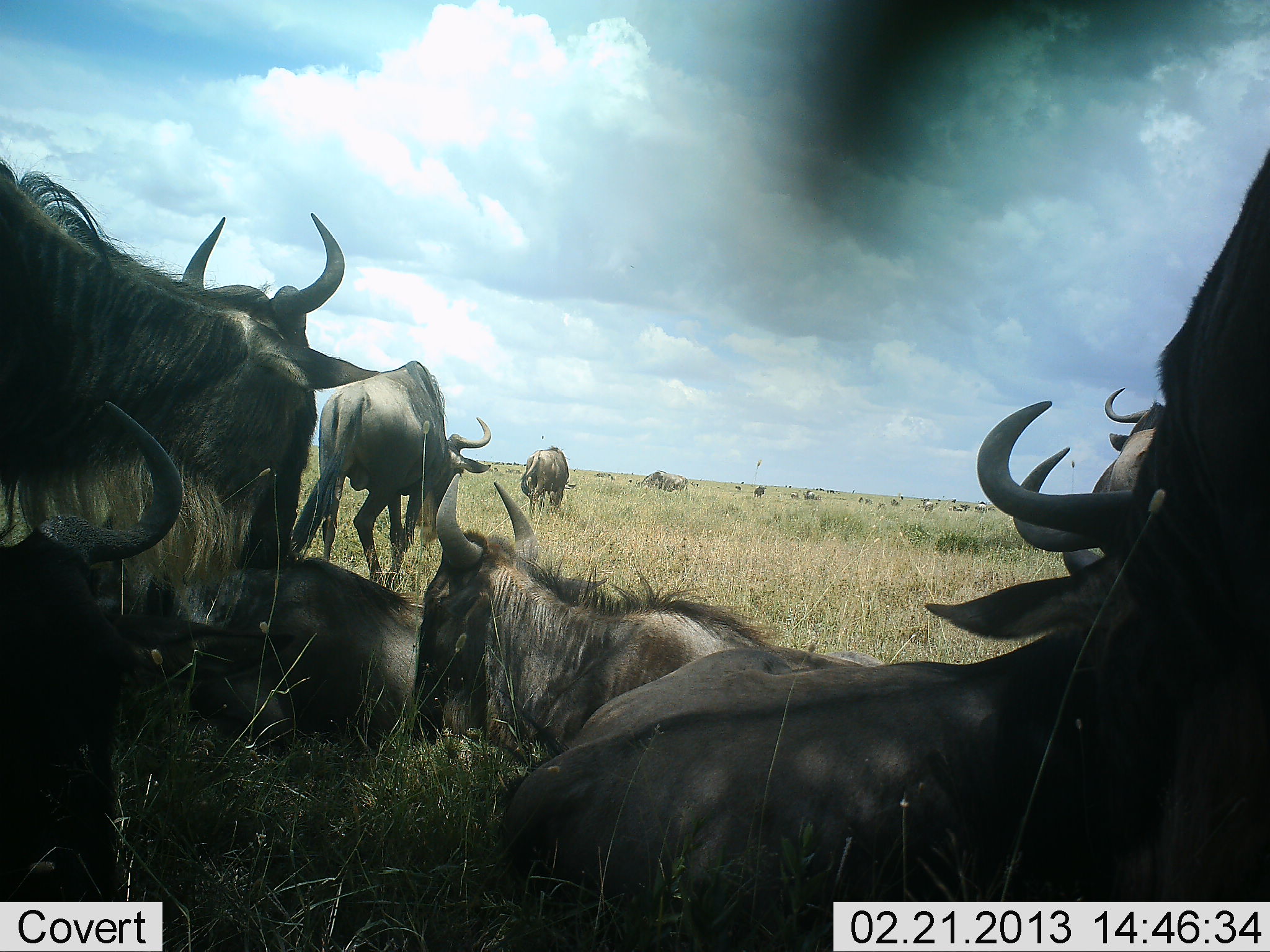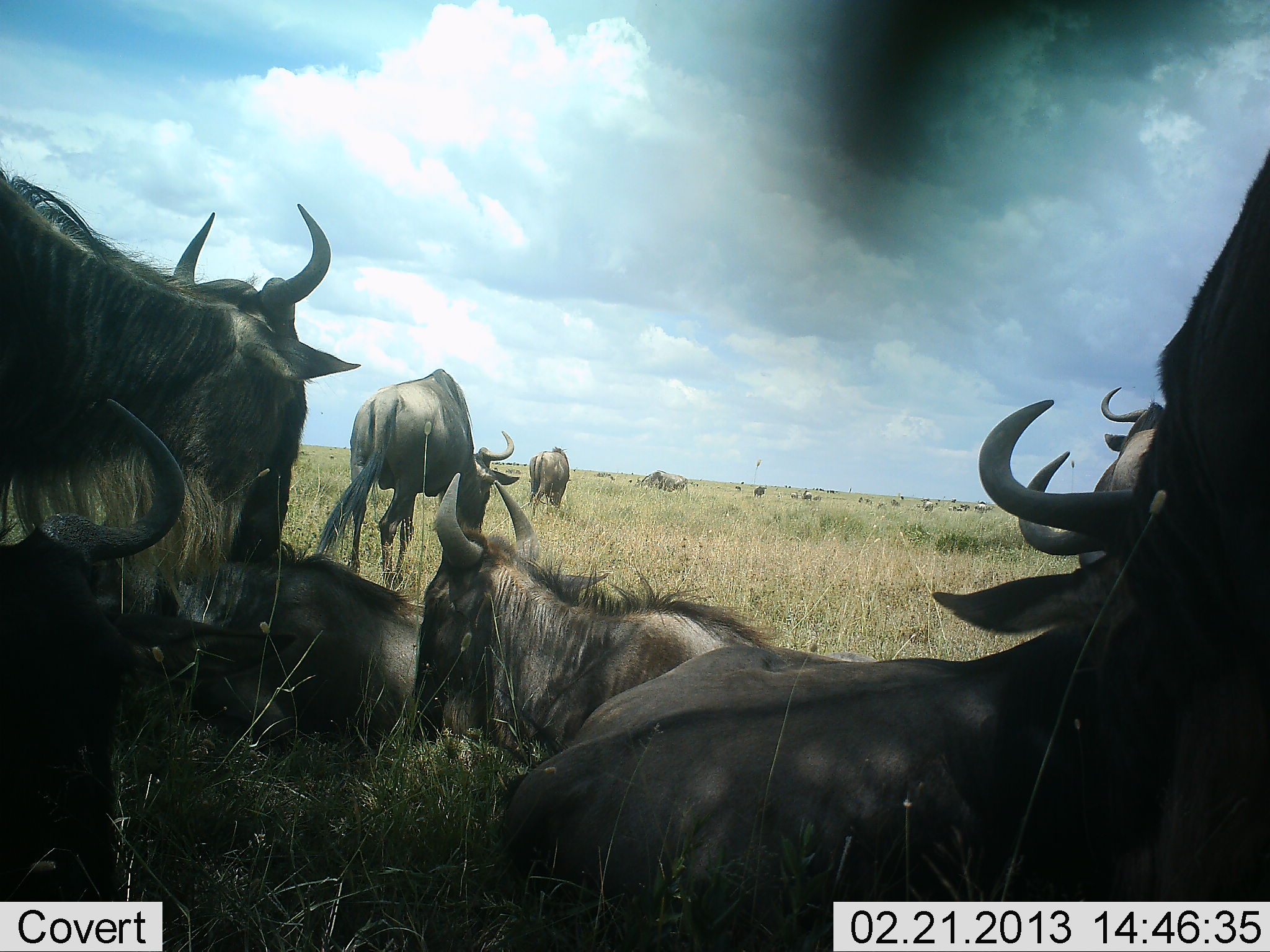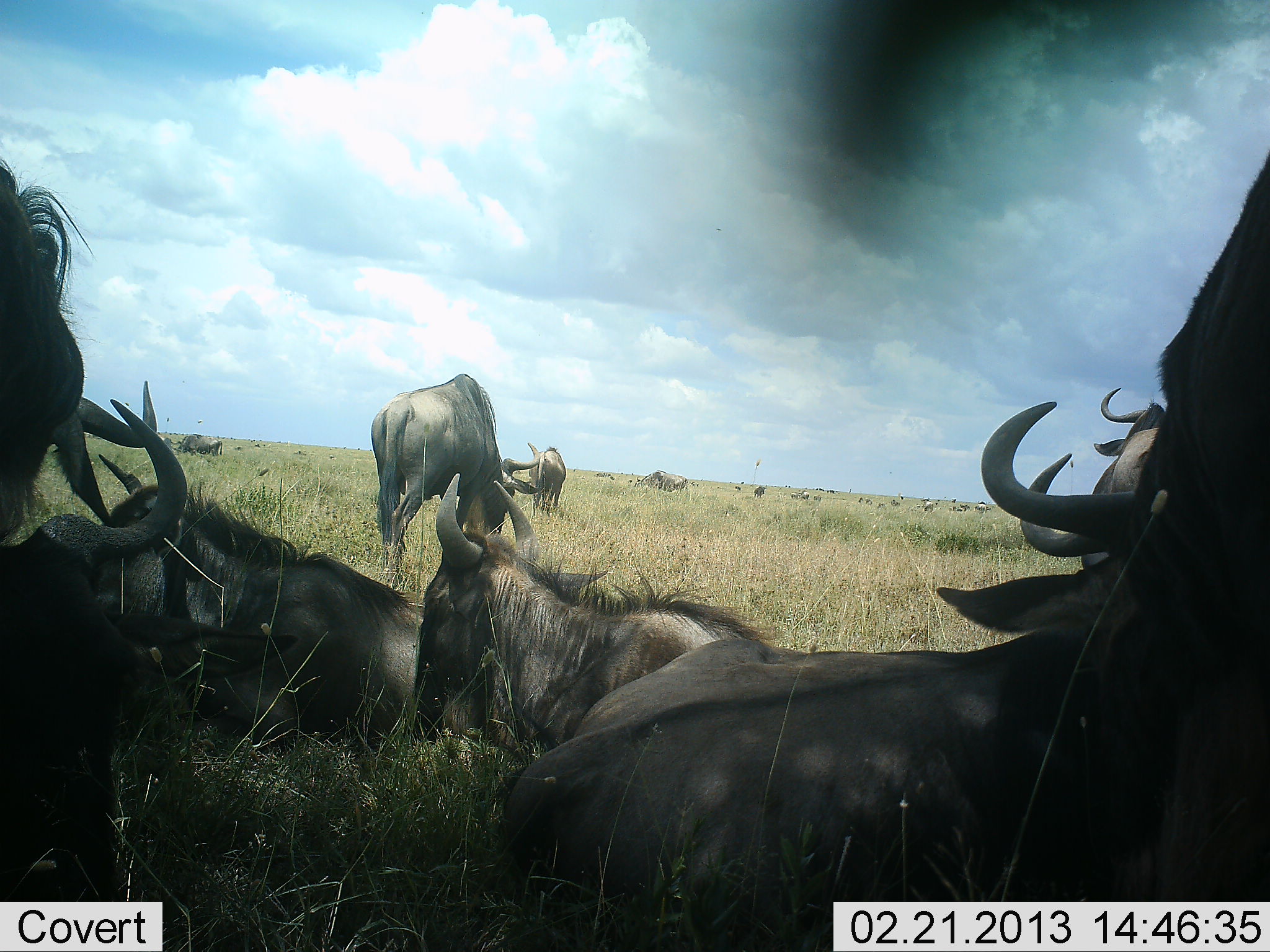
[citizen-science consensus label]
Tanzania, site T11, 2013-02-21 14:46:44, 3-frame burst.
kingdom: Animalia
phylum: Chordata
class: Mammalia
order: Artiodactyla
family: Bovidae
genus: Connochaetes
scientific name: Connochaetes taurinus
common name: blue wildebeest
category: wildebeest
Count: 11-50.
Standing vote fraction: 64%.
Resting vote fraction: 100%.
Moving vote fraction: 45%.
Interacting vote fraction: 18%.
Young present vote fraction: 5%.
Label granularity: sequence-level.